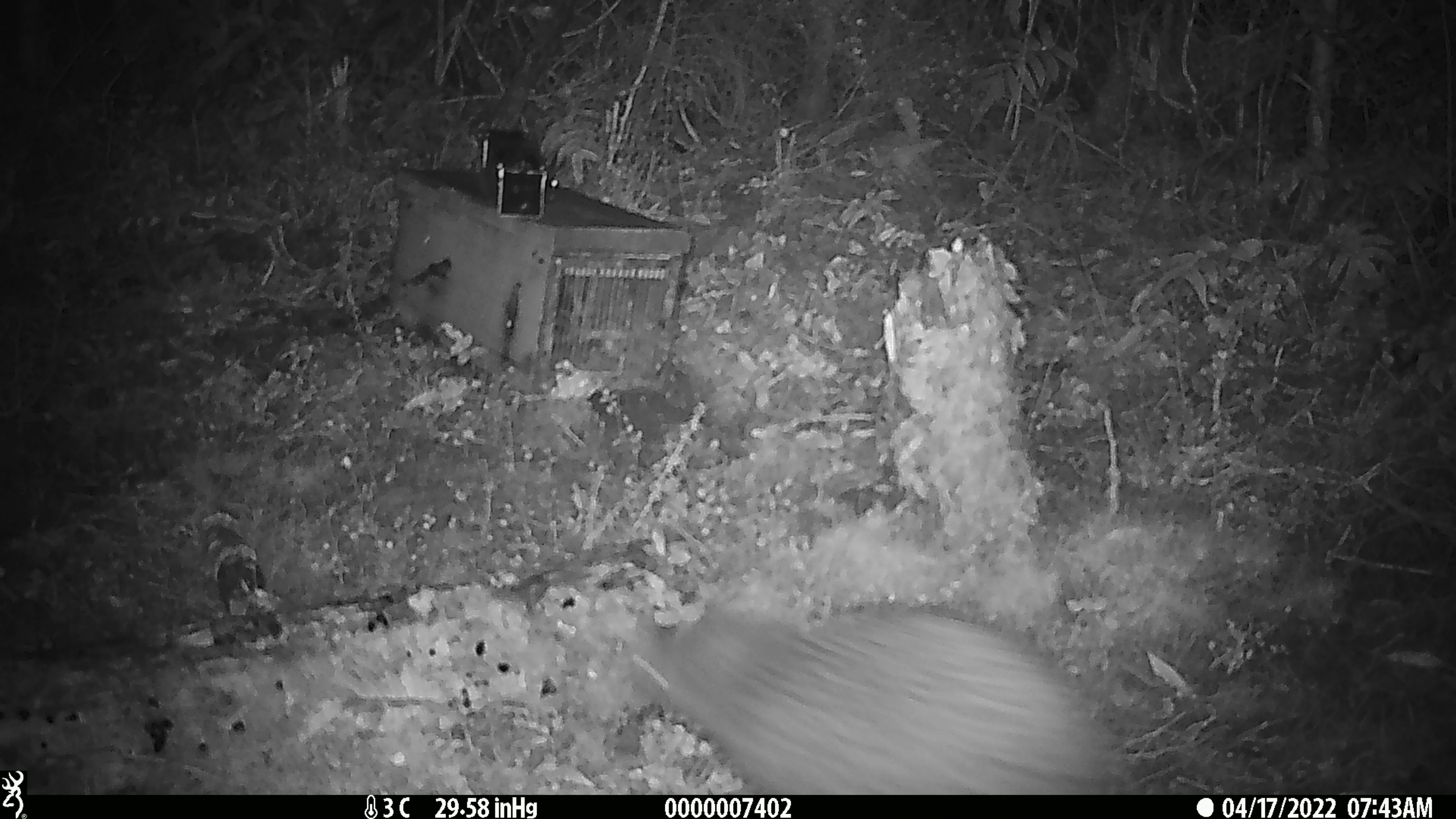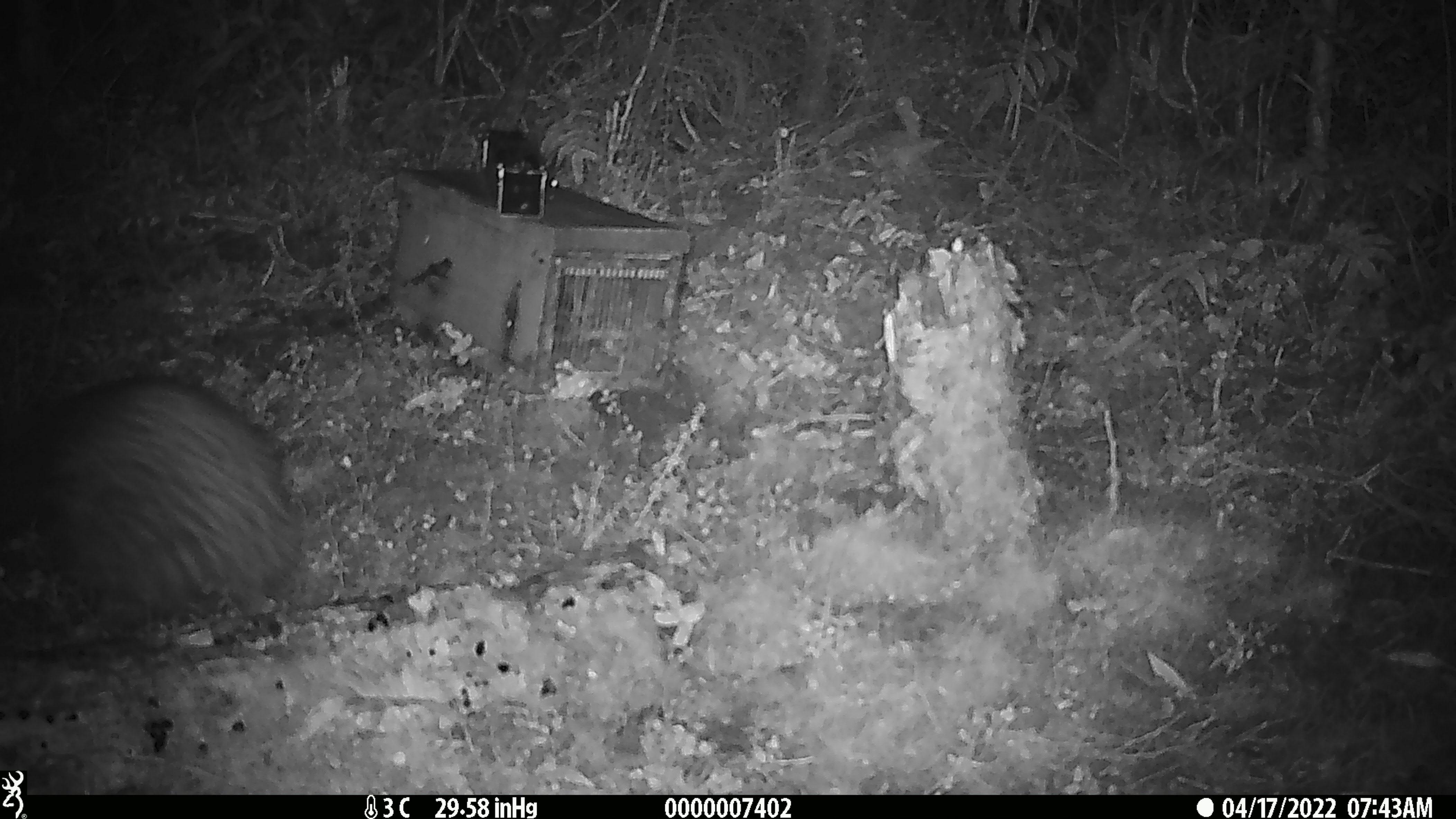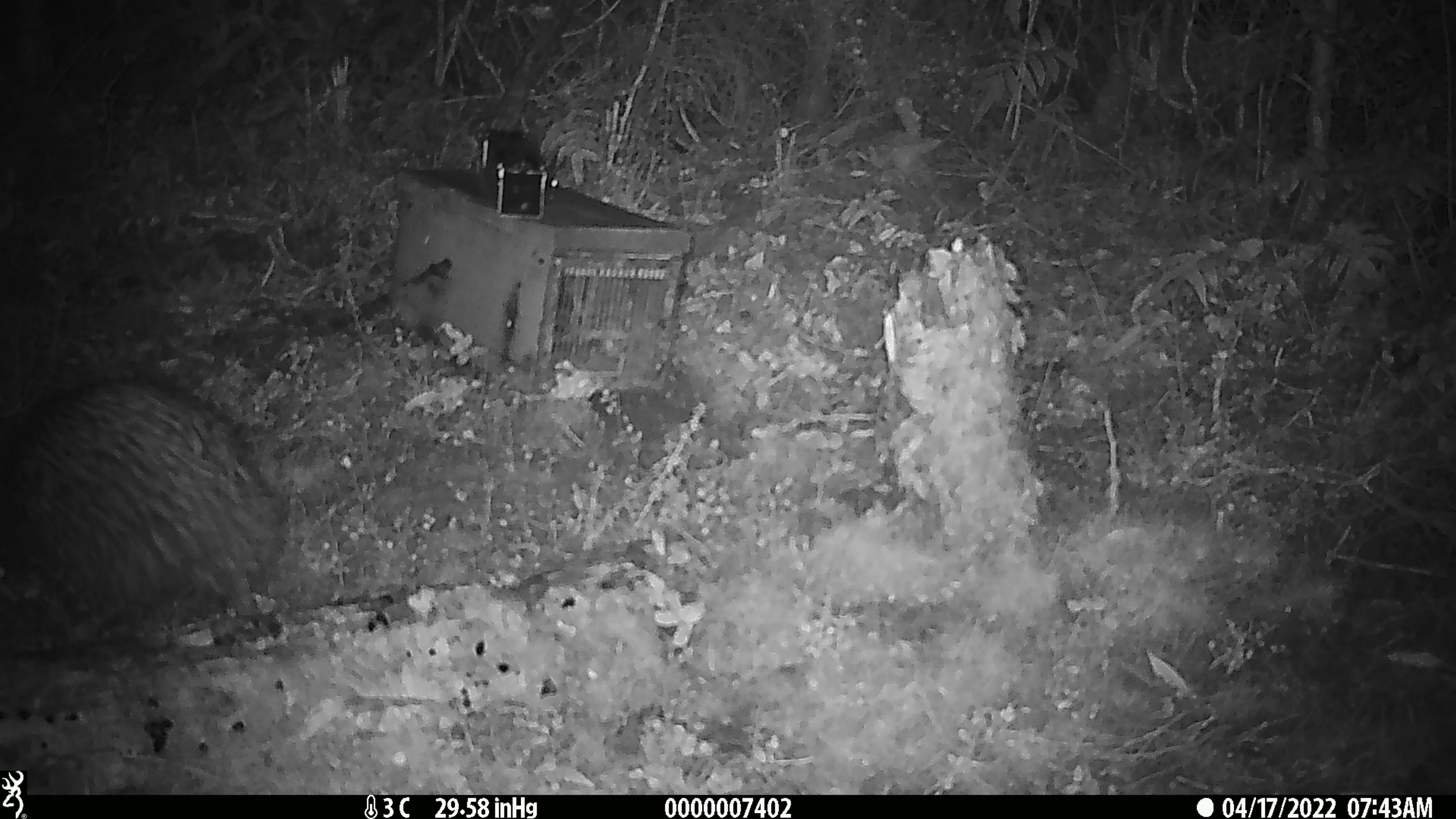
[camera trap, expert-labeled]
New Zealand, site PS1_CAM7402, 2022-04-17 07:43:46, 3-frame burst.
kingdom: Animalia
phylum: Chordata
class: Aves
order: Apterygiformes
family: Apterygidae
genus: Apteryx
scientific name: Apteryx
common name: kiwi